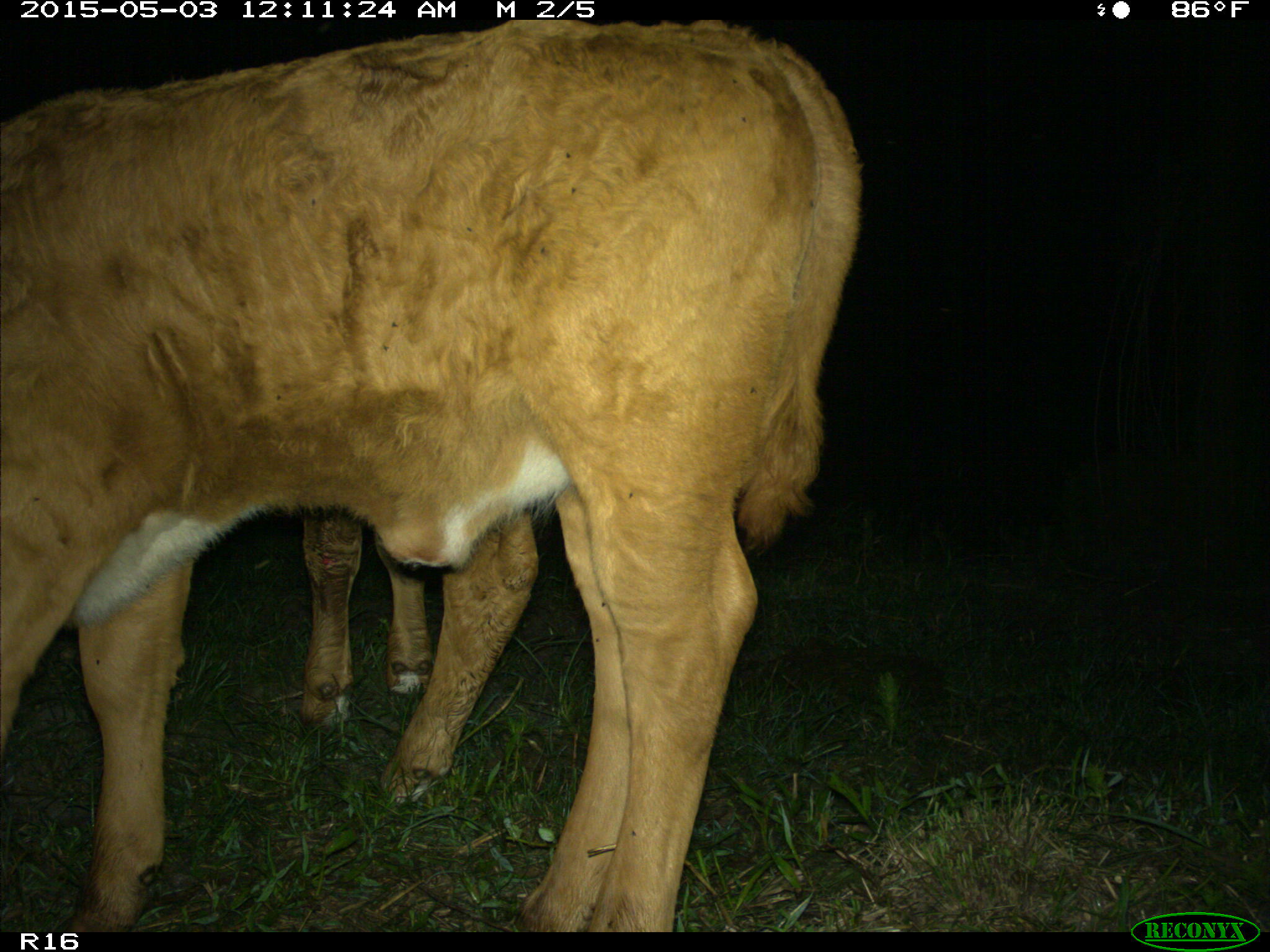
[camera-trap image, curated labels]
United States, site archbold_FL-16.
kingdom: Animalia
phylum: Chordata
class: Mammalia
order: Artiodactyla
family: Bovidae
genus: Bos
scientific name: Bos taurus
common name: domestic cow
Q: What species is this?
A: Bos taurus (domestic cow).